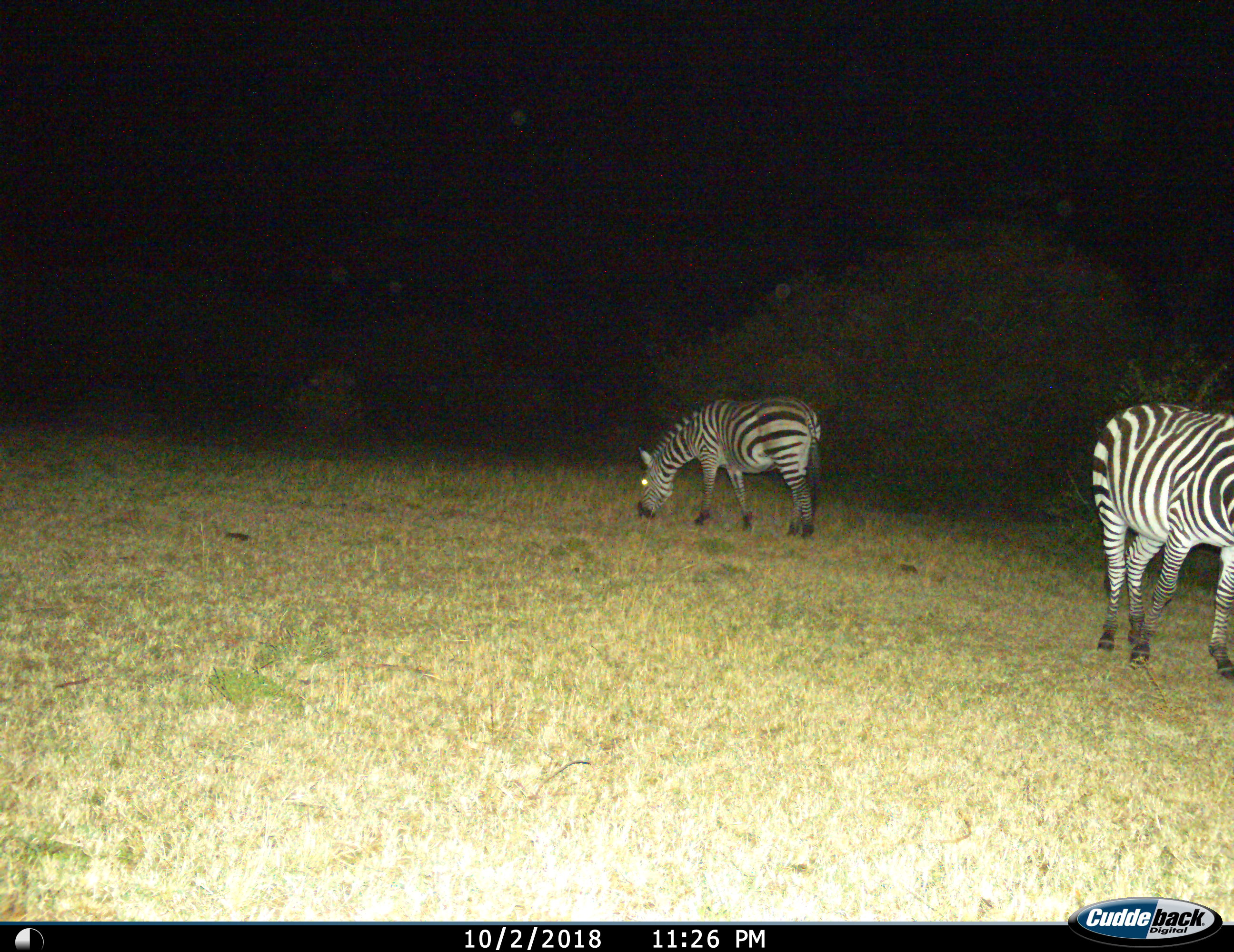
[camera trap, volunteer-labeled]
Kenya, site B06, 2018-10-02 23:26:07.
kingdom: Animalia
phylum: Chordata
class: Mammalia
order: Perissodactyla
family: Equidae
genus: Equus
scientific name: Equus quagga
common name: plains zebra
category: zebra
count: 2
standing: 40%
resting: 0%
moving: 20%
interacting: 0%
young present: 0%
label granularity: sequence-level